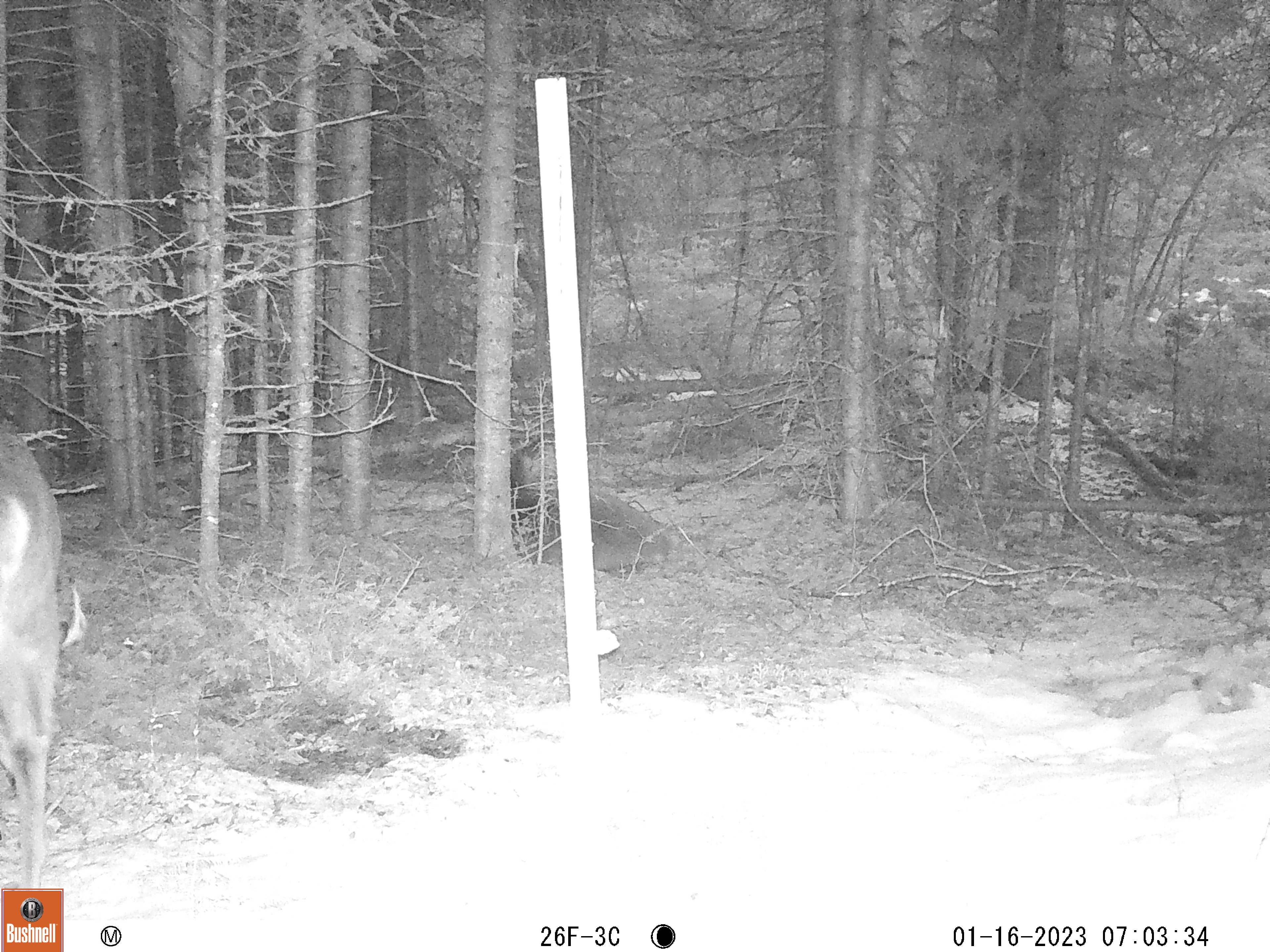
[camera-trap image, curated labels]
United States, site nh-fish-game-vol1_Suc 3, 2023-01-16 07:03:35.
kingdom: Animalia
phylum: Chordata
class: Mammalia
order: Artiodactyla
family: Cervidae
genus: Odocoileus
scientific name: Odocoileus virginianus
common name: white-tailed deer